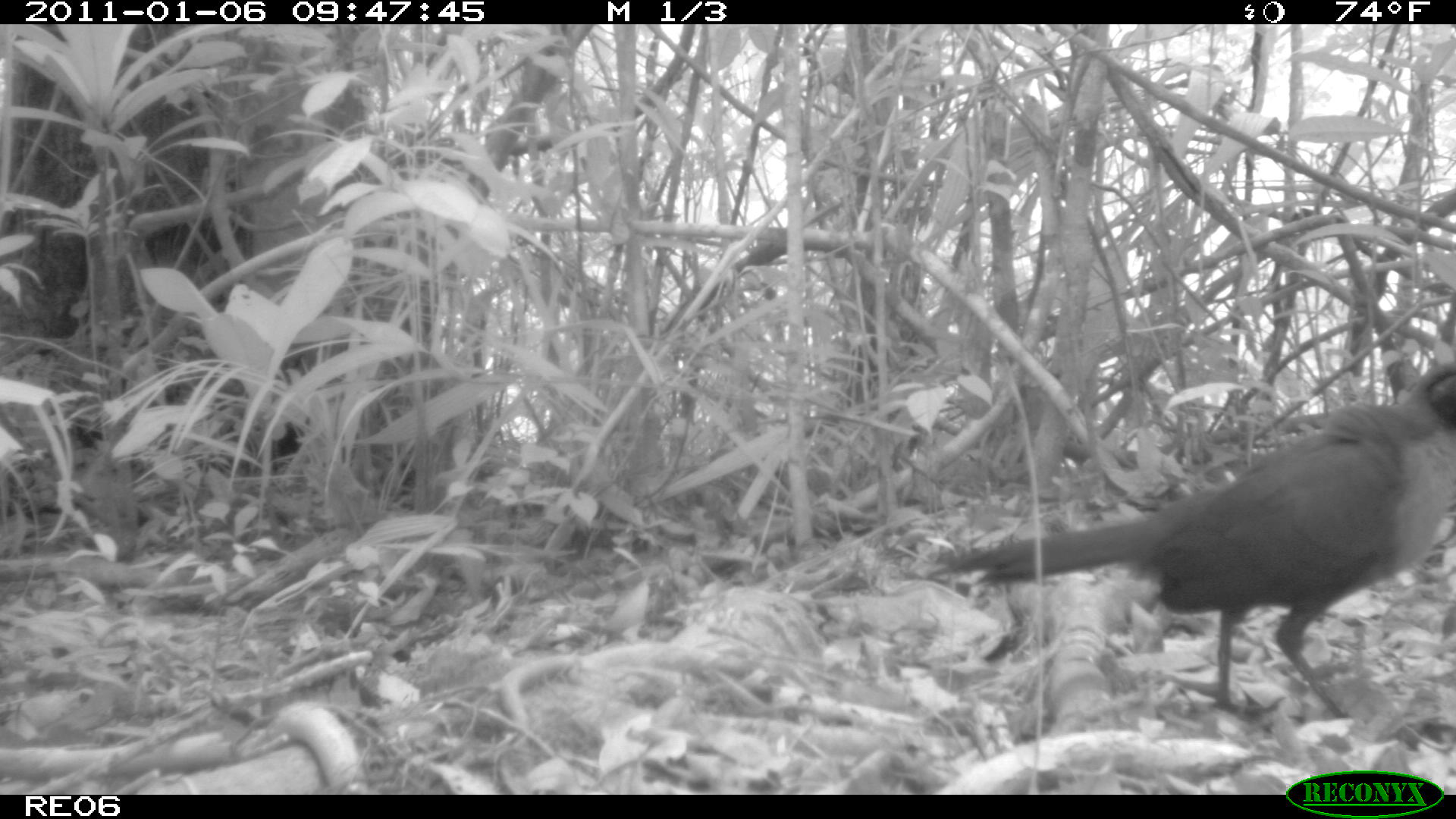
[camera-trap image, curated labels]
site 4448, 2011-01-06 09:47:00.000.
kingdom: Animalia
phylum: Chordata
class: Aves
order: Cuculiformes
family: Cuculidae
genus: Coua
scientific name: Coua serriana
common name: red-breasted coua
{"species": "Coua serriana (red-breasted coua)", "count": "1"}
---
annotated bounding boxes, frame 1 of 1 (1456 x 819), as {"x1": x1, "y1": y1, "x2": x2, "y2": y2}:
coua serriana: {"x1": 915, "y1": 358, "x2": 1456, "y2": 719}